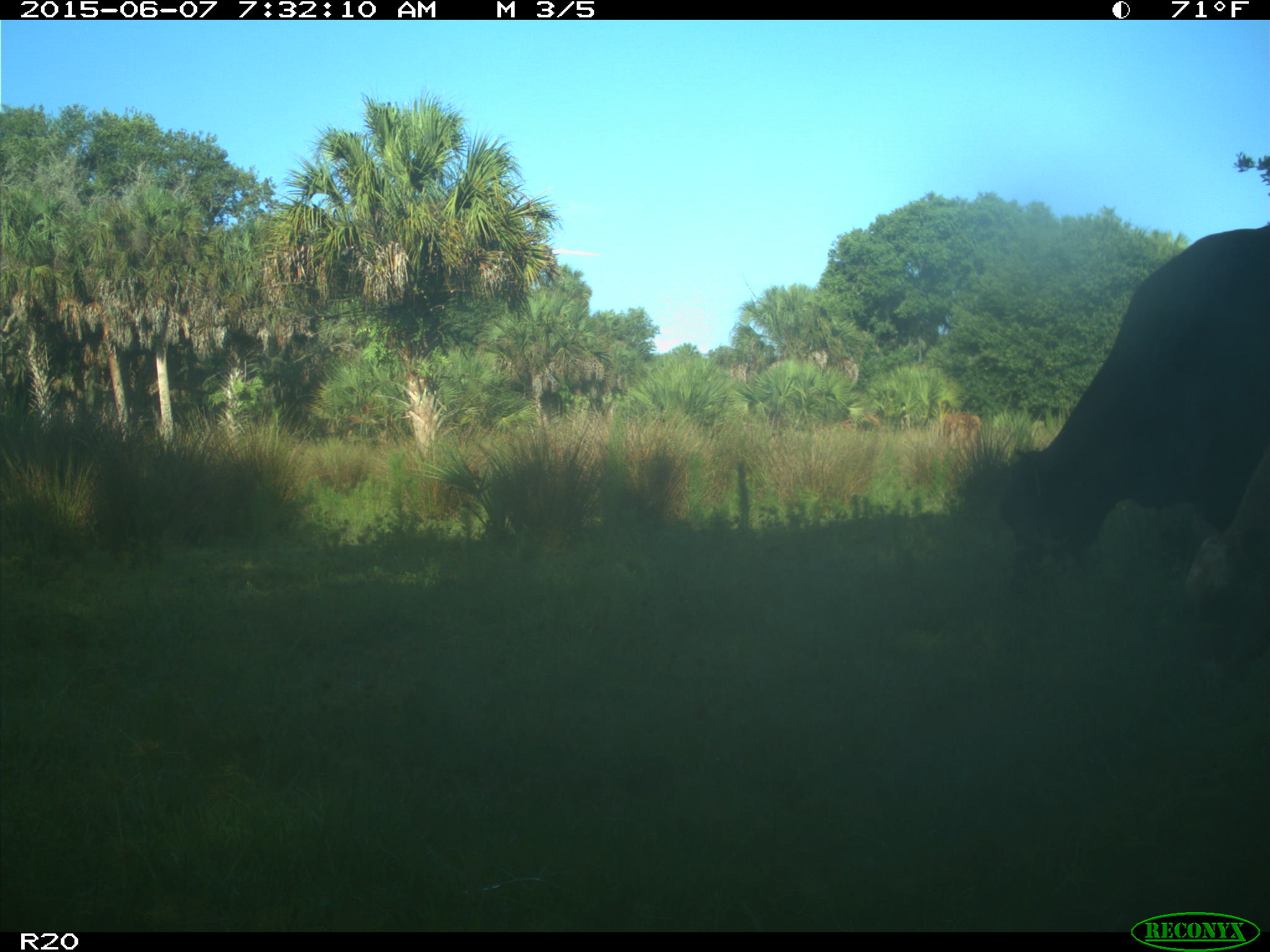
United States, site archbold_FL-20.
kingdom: Animalia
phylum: Chordata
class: Mammalia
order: Artiodactyla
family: Bovidae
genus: Bos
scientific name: Bos taurus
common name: domestic cow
Bos taurus (domestic cow).